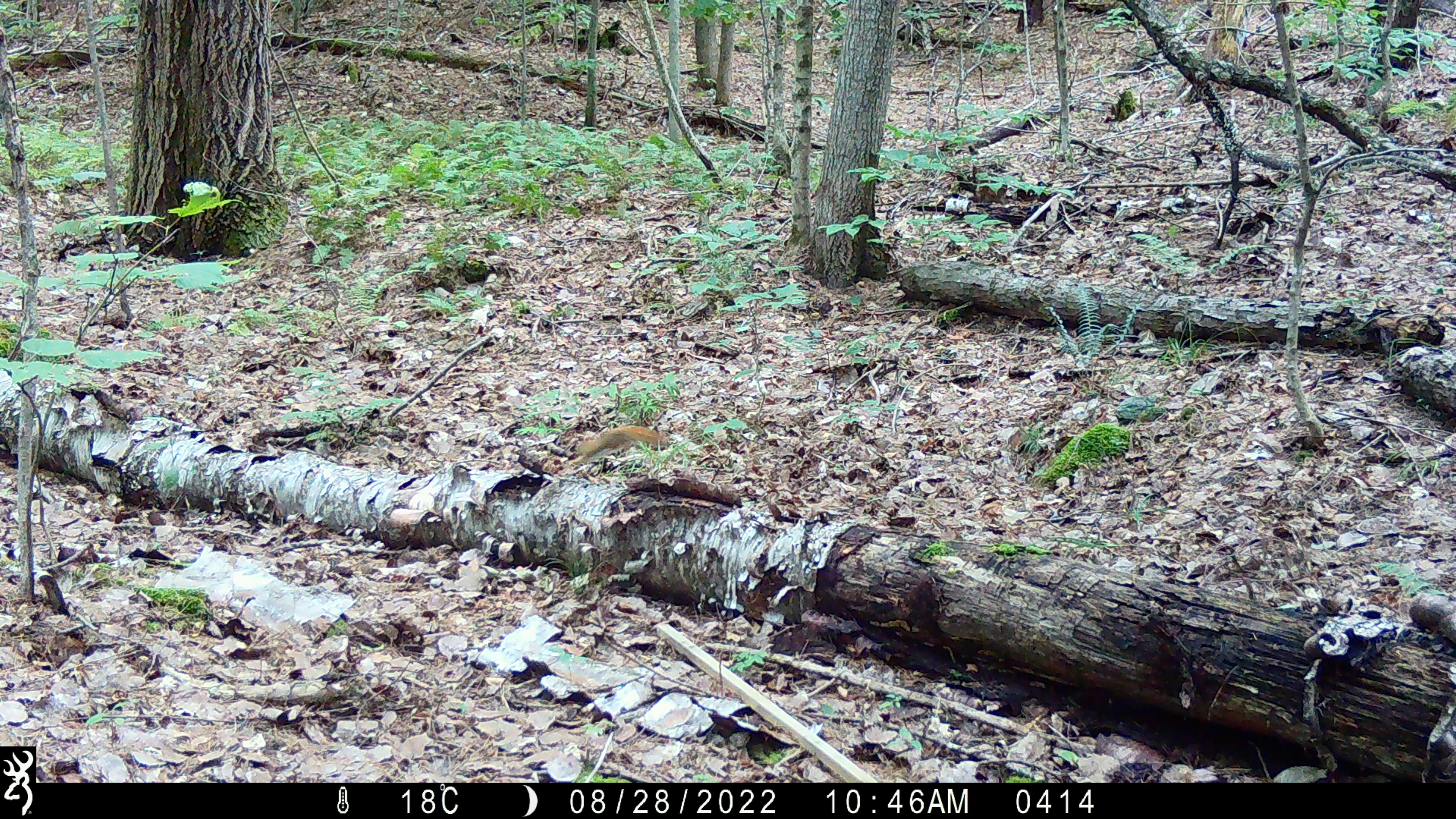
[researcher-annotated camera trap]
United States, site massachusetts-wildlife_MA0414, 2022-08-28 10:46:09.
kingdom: Animalia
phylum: Chordata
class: Mammalia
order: Rodentia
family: Sciuridae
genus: Tamiasciurus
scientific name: Tamiasciurus hudsonicus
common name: red squirrel